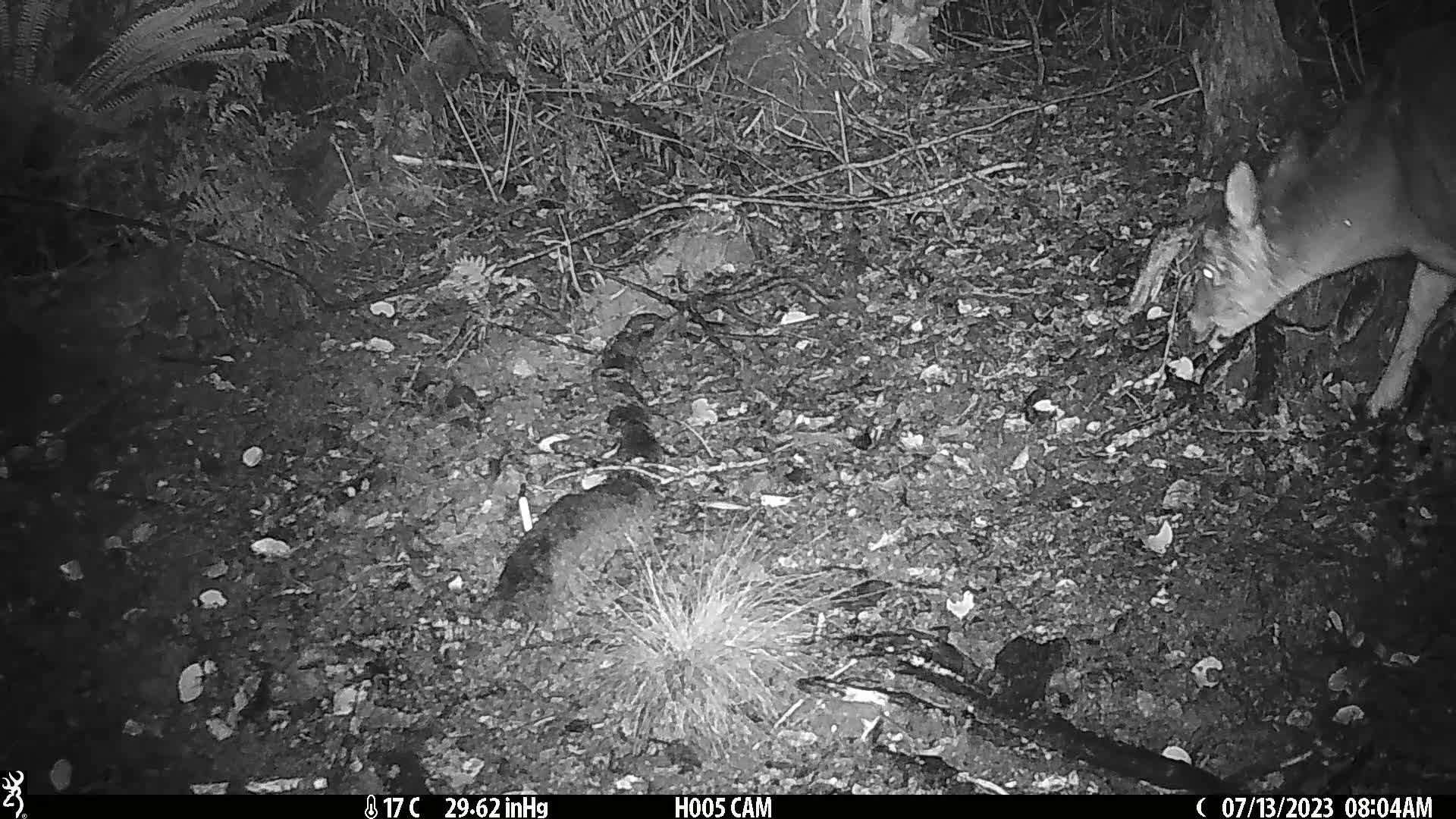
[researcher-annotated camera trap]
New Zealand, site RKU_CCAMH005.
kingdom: Animalia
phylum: Chordata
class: Mammalia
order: Artiodactyla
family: Cervidae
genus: Odocoileus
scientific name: Odocoileus virginianus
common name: white-tailed deer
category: white tailed deer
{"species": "white tailed deer (white-tailed deer) (Odocoileus virginianus)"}